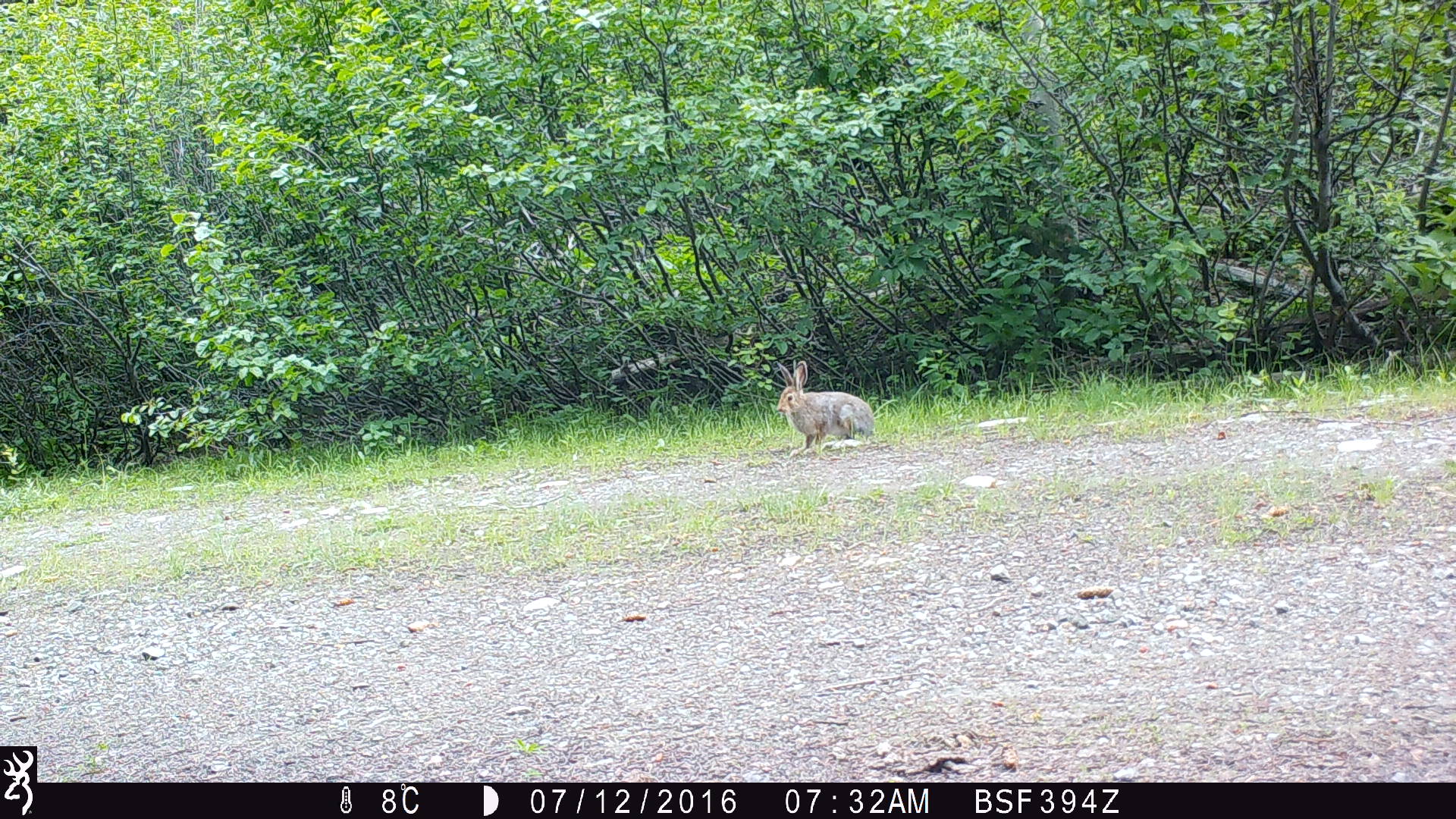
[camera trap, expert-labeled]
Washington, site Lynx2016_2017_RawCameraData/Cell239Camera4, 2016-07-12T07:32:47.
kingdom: Animalia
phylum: Chordata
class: Mammalia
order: Lagomorpha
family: Leporidae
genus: Lepus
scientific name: Lepus americanus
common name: snowshoe hare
Lepus americanus (snowshoe hare). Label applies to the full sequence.